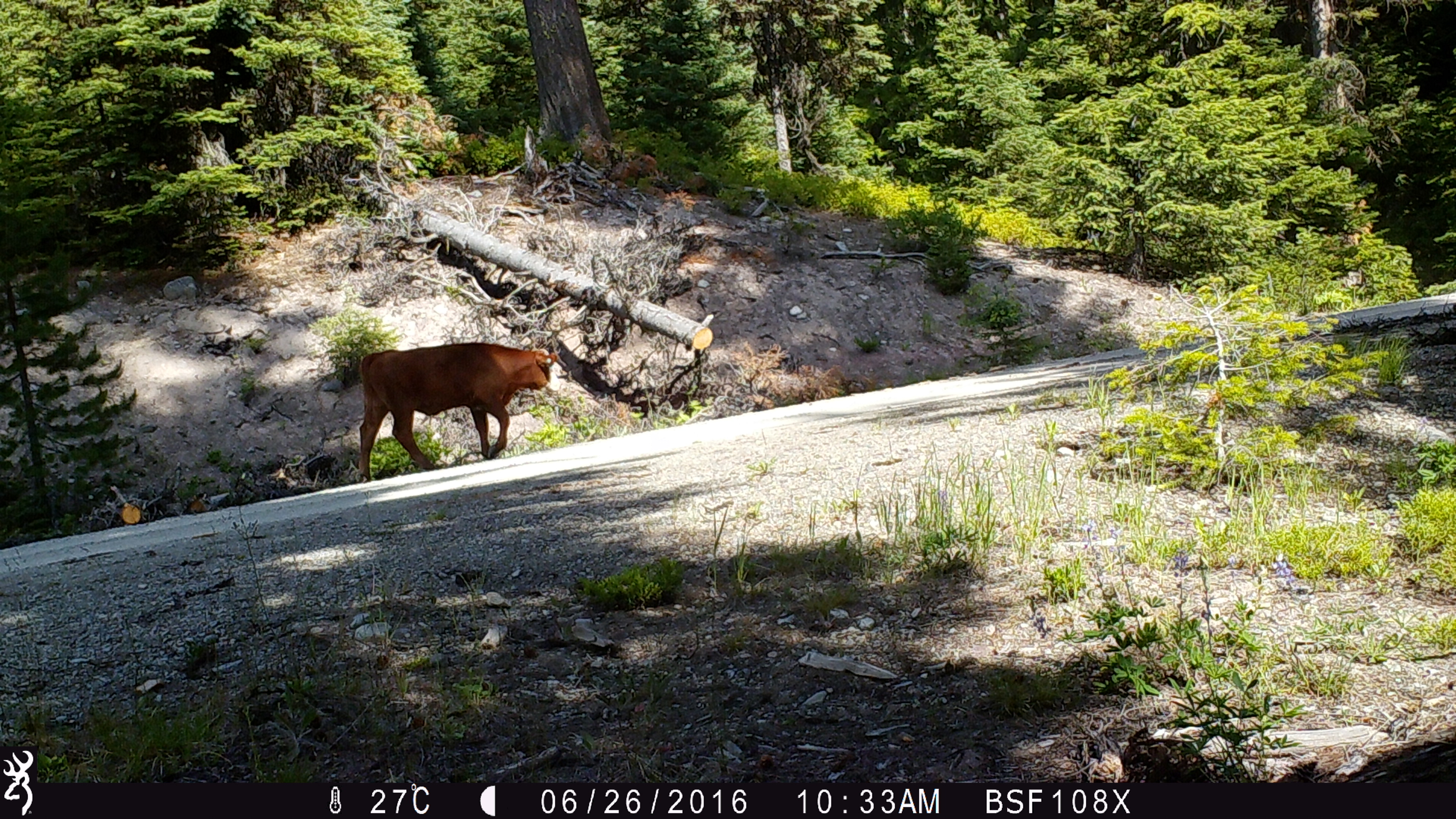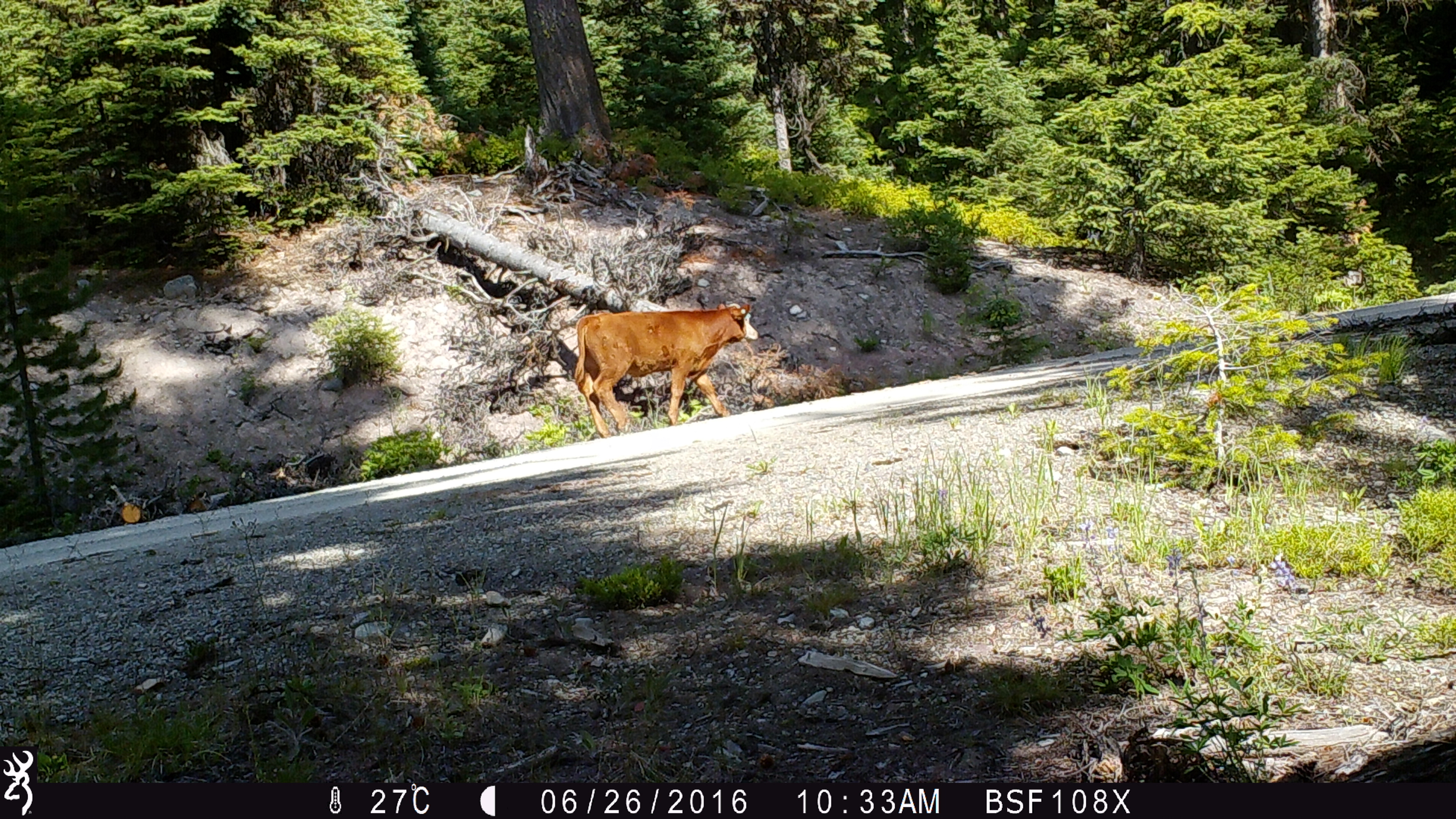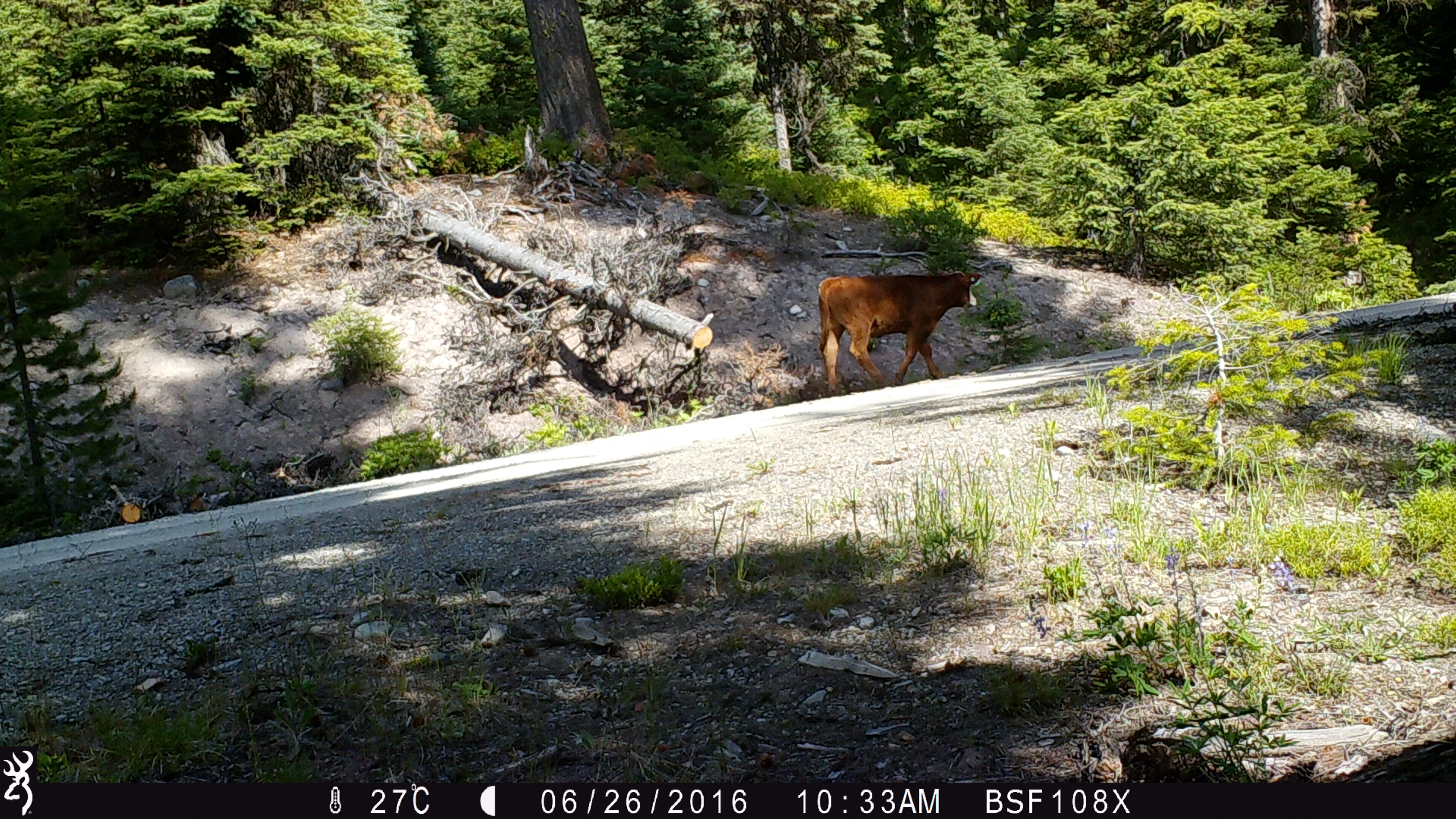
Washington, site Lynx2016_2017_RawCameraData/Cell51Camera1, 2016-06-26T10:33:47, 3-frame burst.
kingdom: Animalia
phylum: Chordata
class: Mammalia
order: Artiodactyla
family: Bovidae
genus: Bos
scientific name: Bos taurus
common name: domestic cattle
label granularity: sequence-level